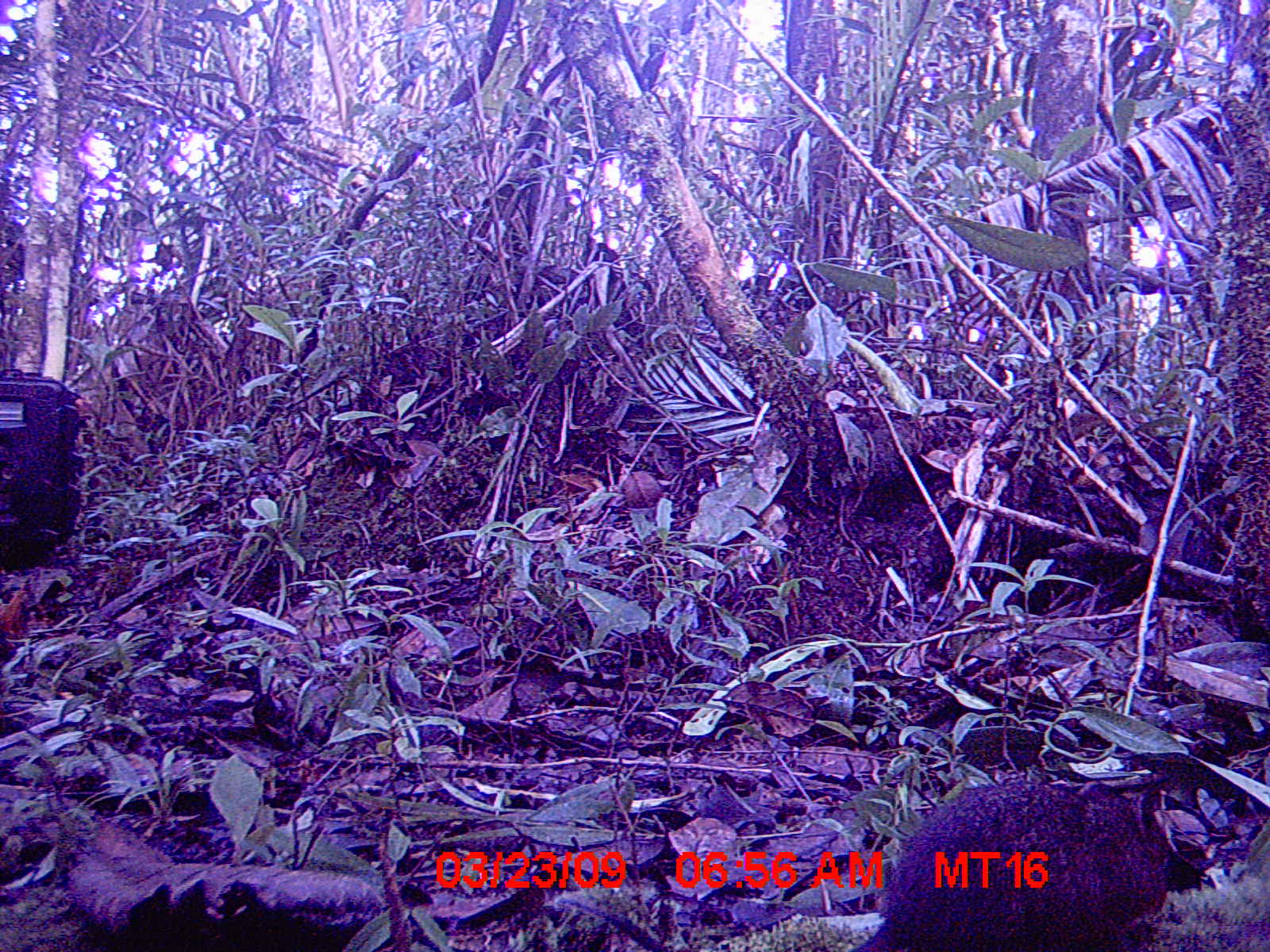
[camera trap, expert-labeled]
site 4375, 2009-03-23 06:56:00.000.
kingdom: Animalia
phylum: Chordata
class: Mammalia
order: Rodentia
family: Muridae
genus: Rattus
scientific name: Rattus rattus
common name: black rat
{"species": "Rattus rattus (black rat)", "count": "1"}